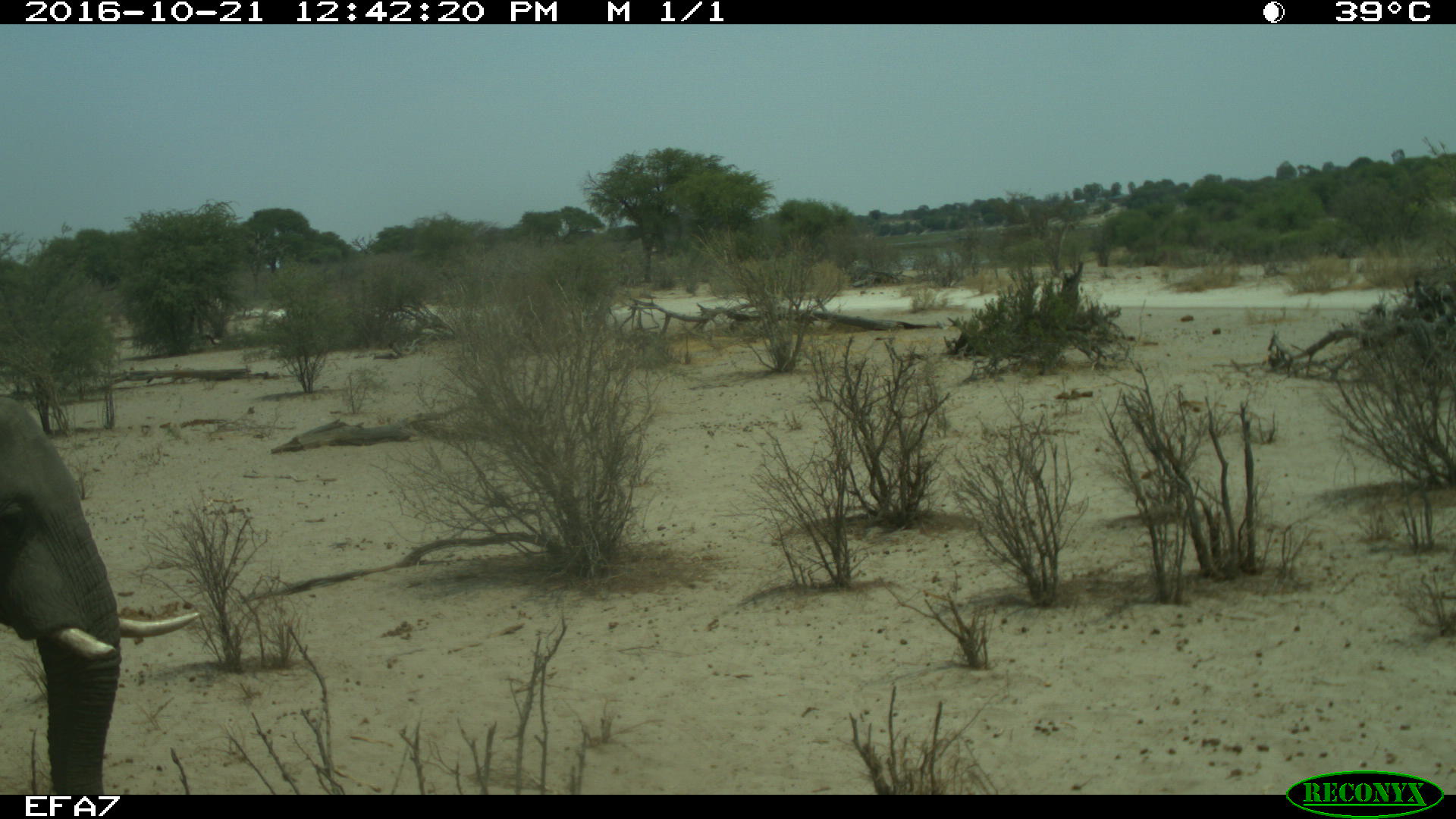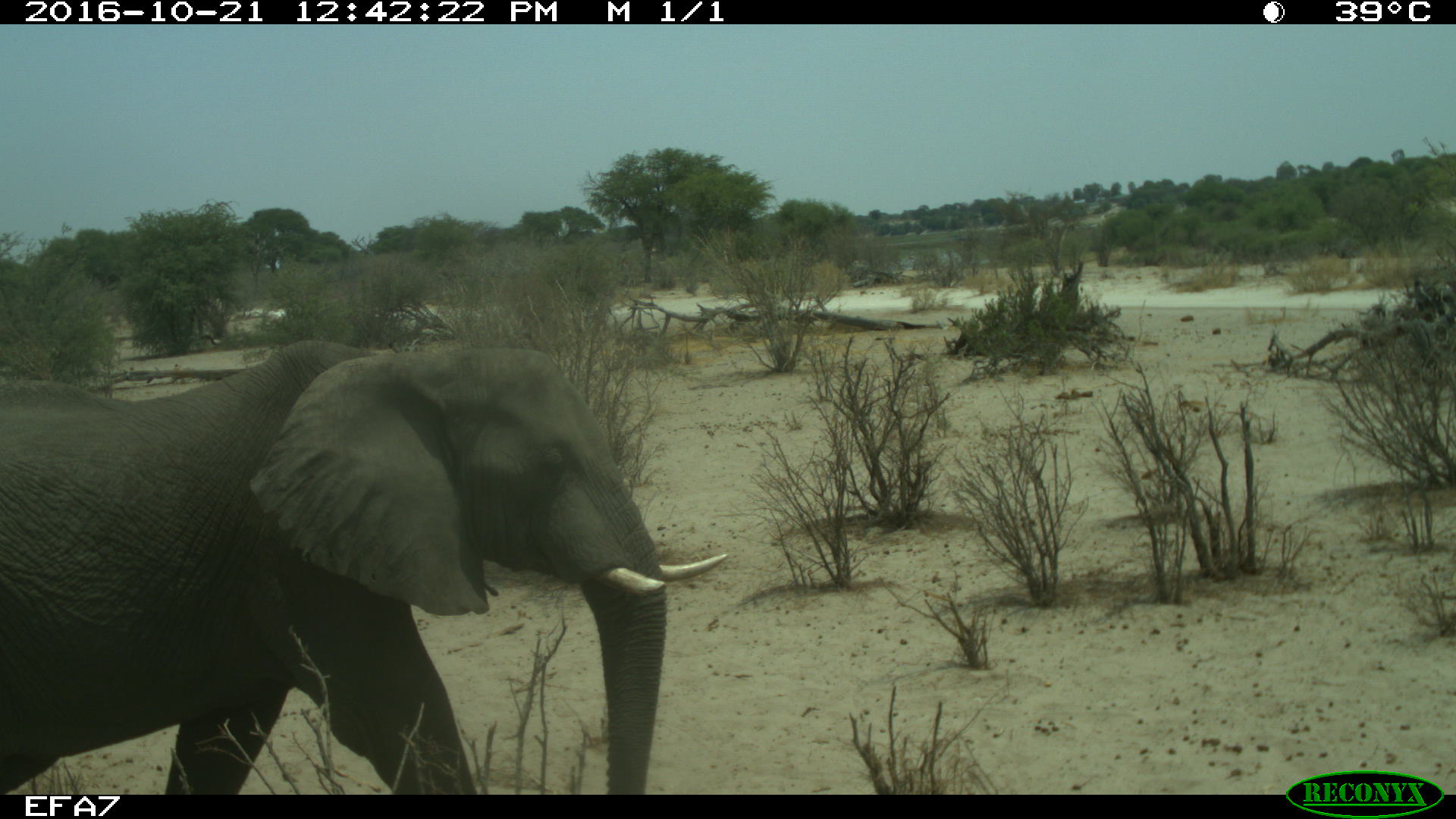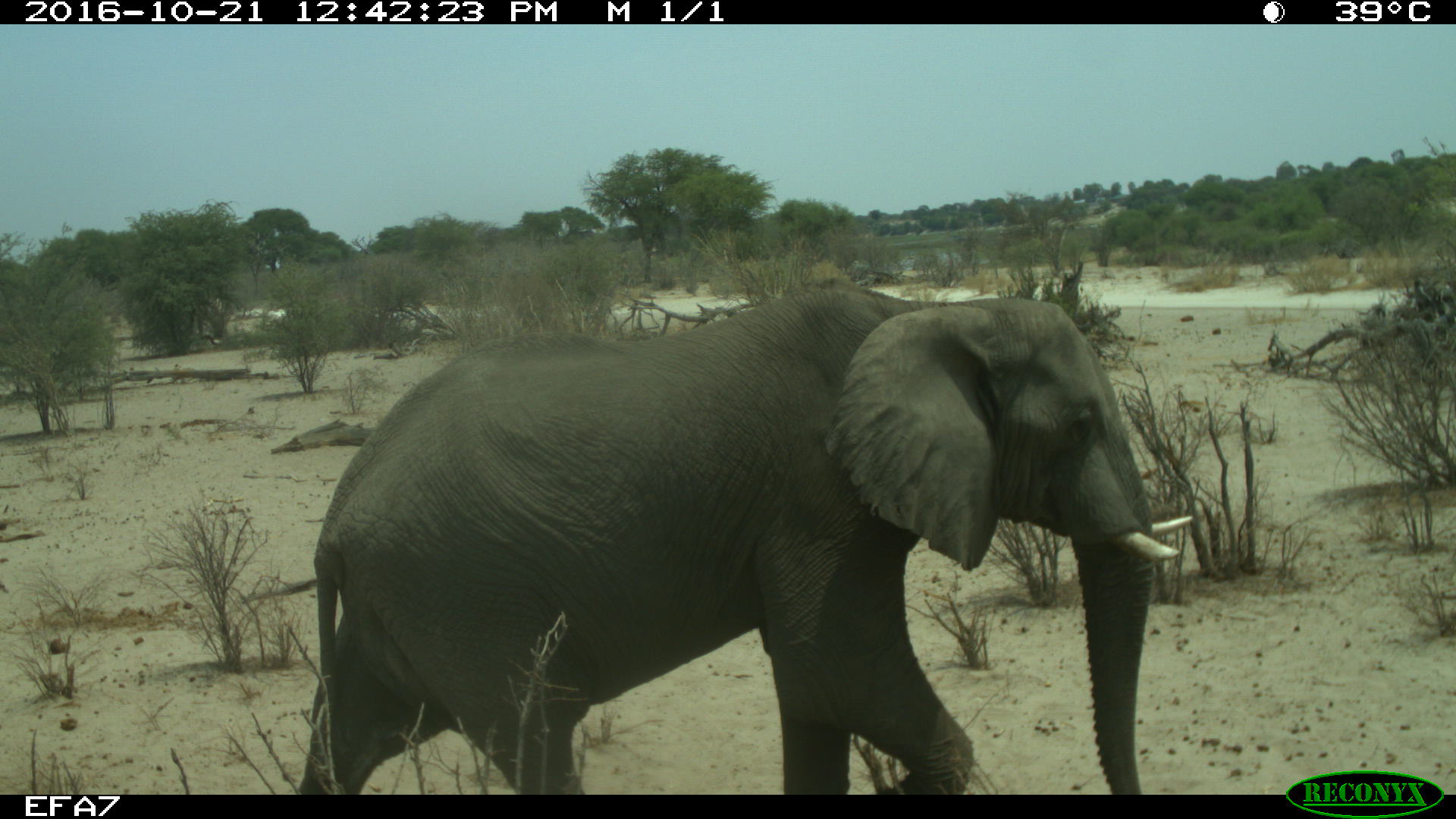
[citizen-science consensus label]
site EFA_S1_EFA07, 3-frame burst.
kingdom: Animalia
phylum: Chordata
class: Mammalia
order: Proboscidea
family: Elephantidae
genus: Loxodonta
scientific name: Loxodonta africana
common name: african bush elephant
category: elephant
Elephant (african bush elephant) (Loxodonta africana), count 1. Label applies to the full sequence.